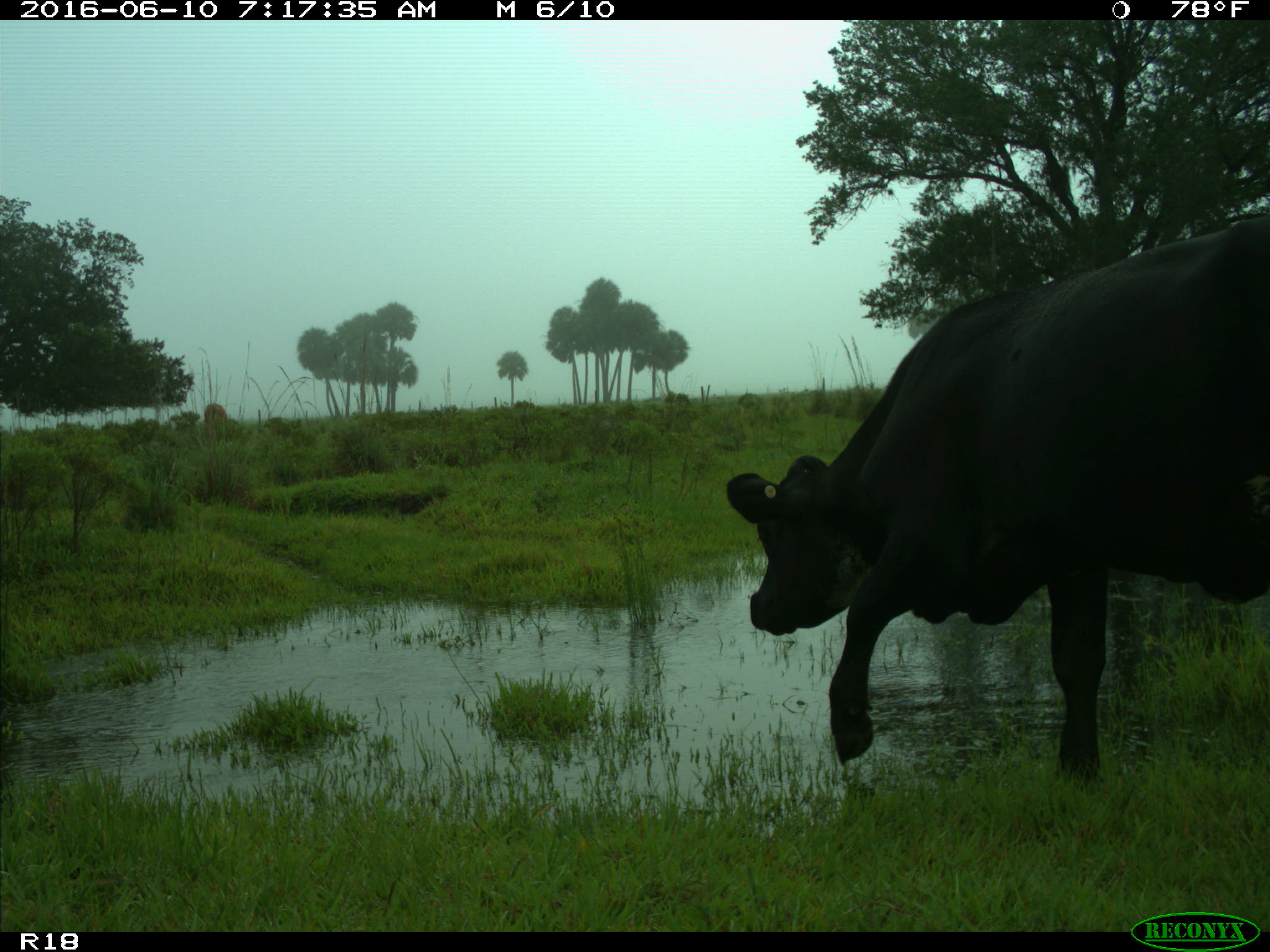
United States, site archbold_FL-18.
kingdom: Animalia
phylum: Chordata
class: Mammalia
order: Artiodactyla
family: Bovidae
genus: Bos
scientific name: Bos taurus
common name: domestic cow